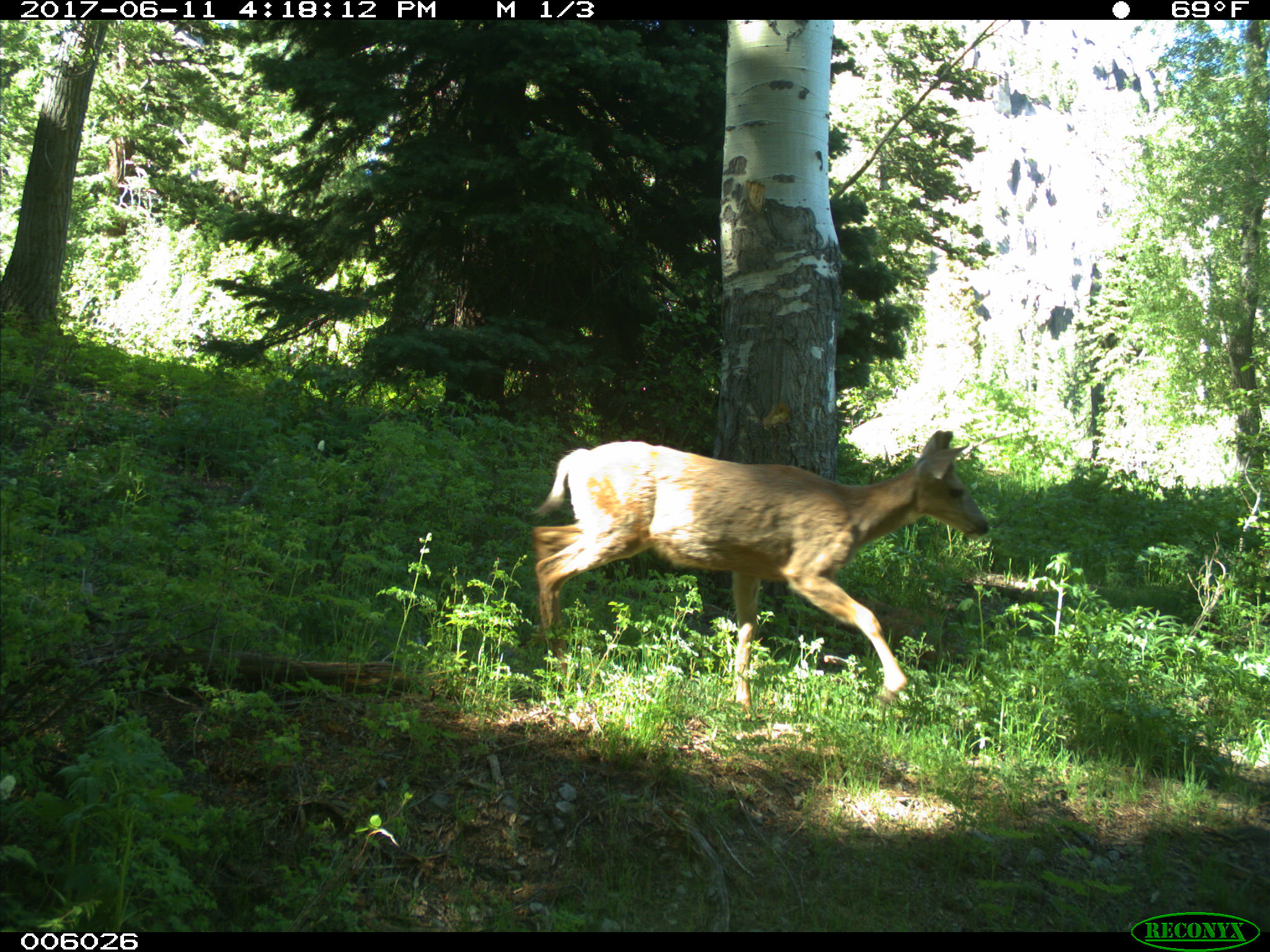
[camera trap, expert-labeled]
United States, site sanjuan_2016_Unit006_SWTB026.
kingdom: Animalia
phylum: Chordata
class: Mammalia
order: Artiodactyla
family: Cervidae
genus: Odocoileus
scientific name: Odocoileus hemionus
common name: mule deer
Odocoileus hemionus (mule deer).